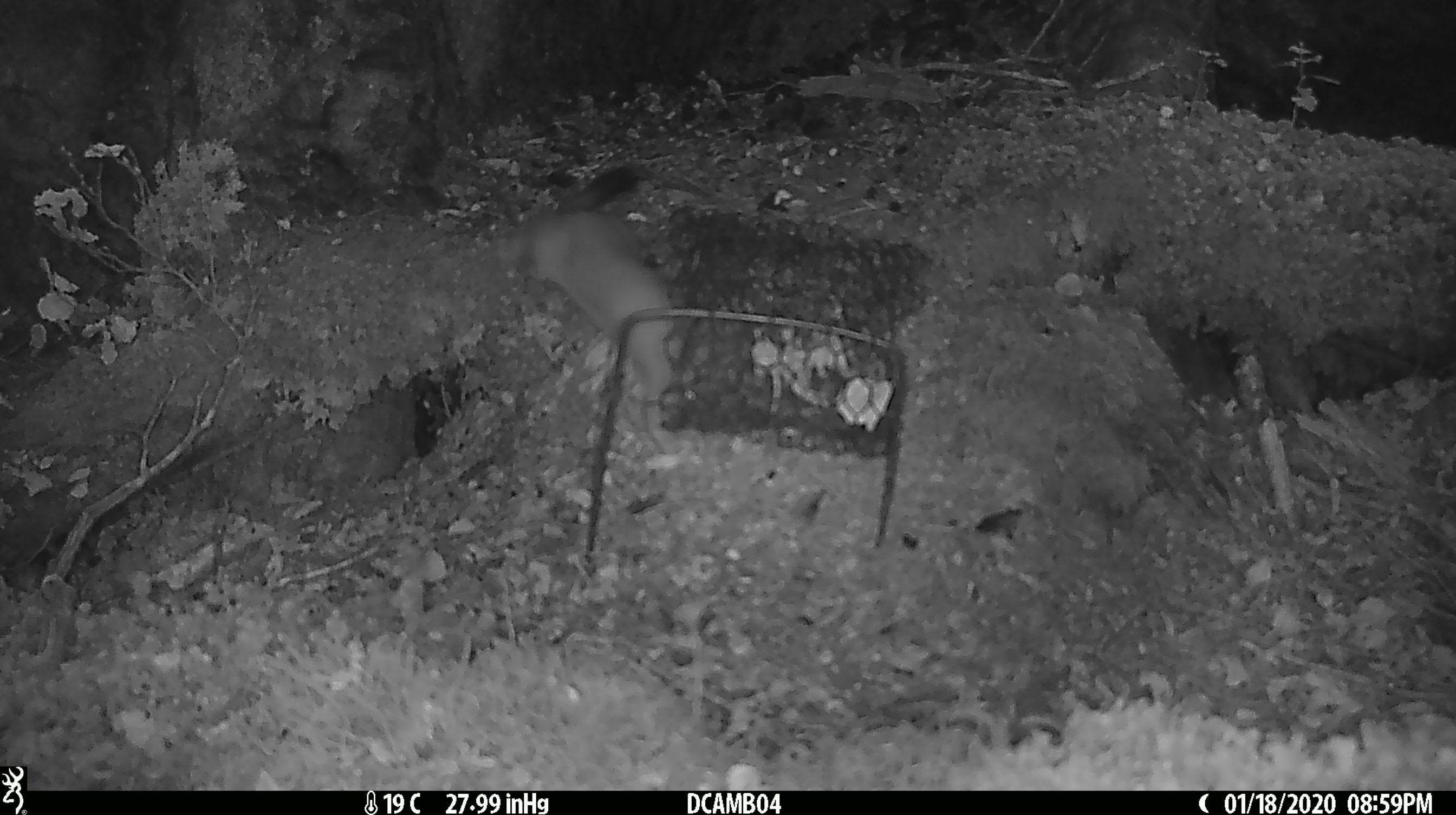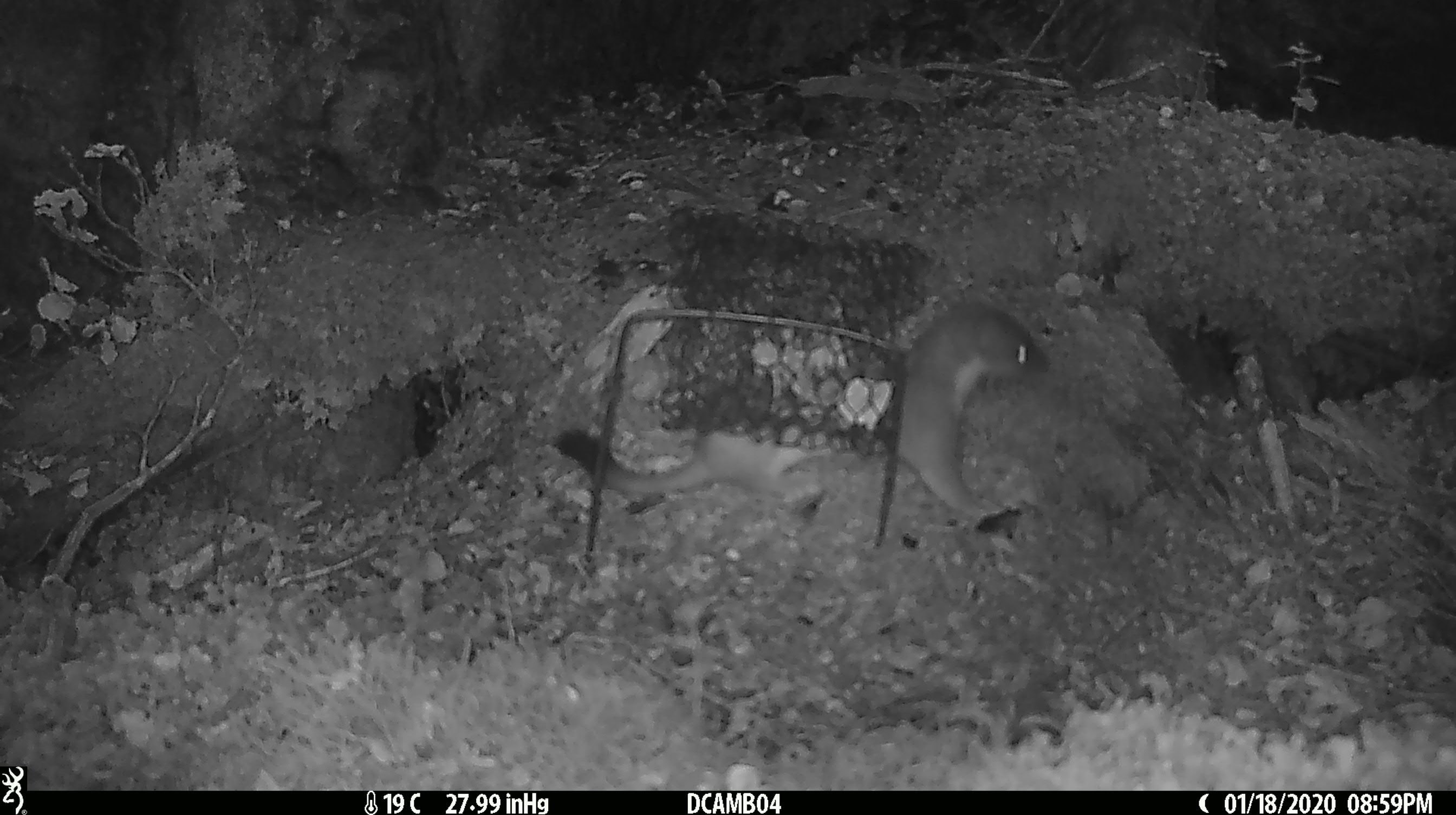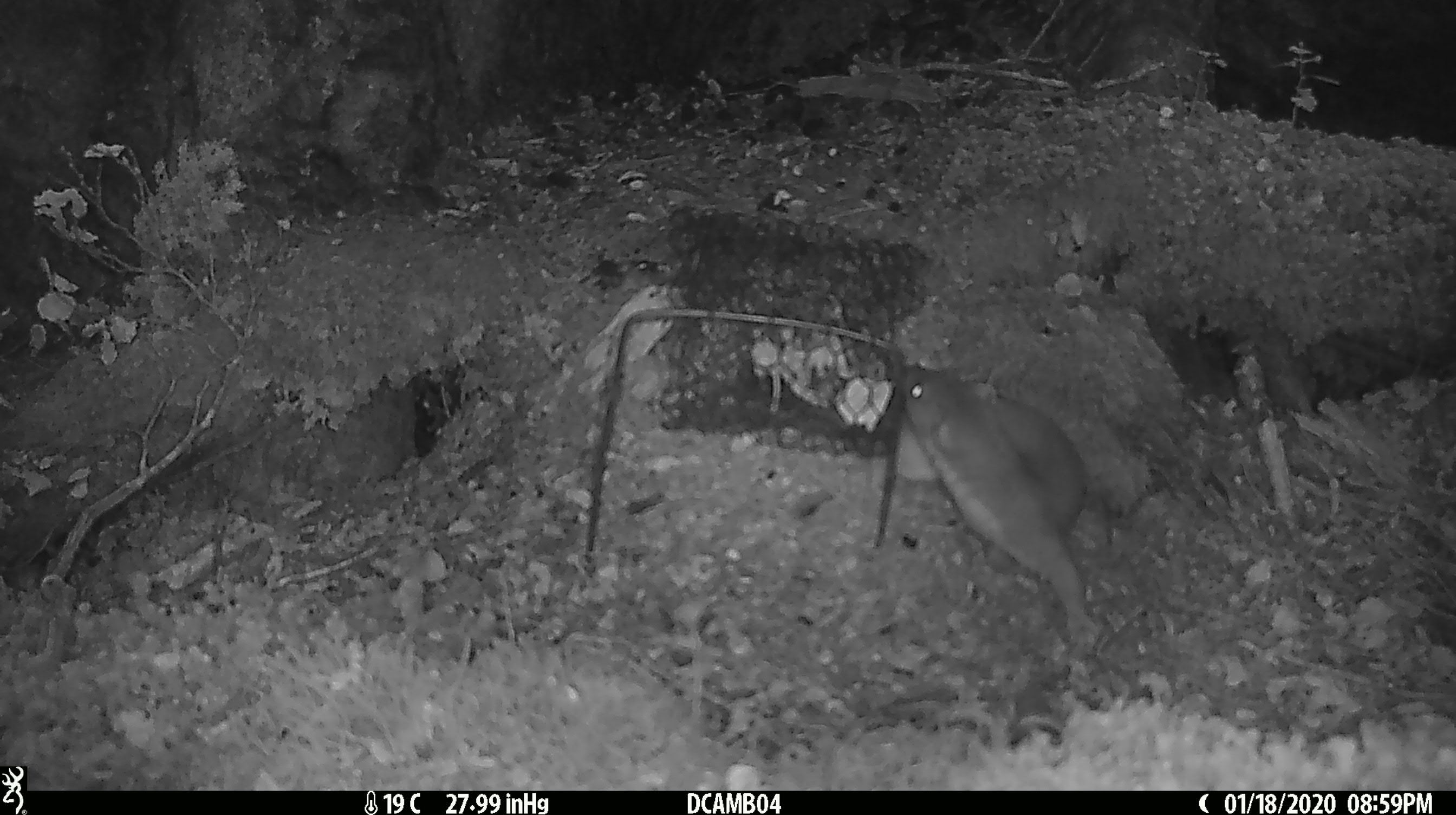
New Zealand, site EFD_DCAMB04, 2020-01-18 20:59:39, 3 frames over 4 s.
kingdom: Animalia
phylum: Chordata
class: Mammalia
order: Carnivora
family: Mustelidae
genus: Mustela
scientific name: Mustela erminea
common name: stoat